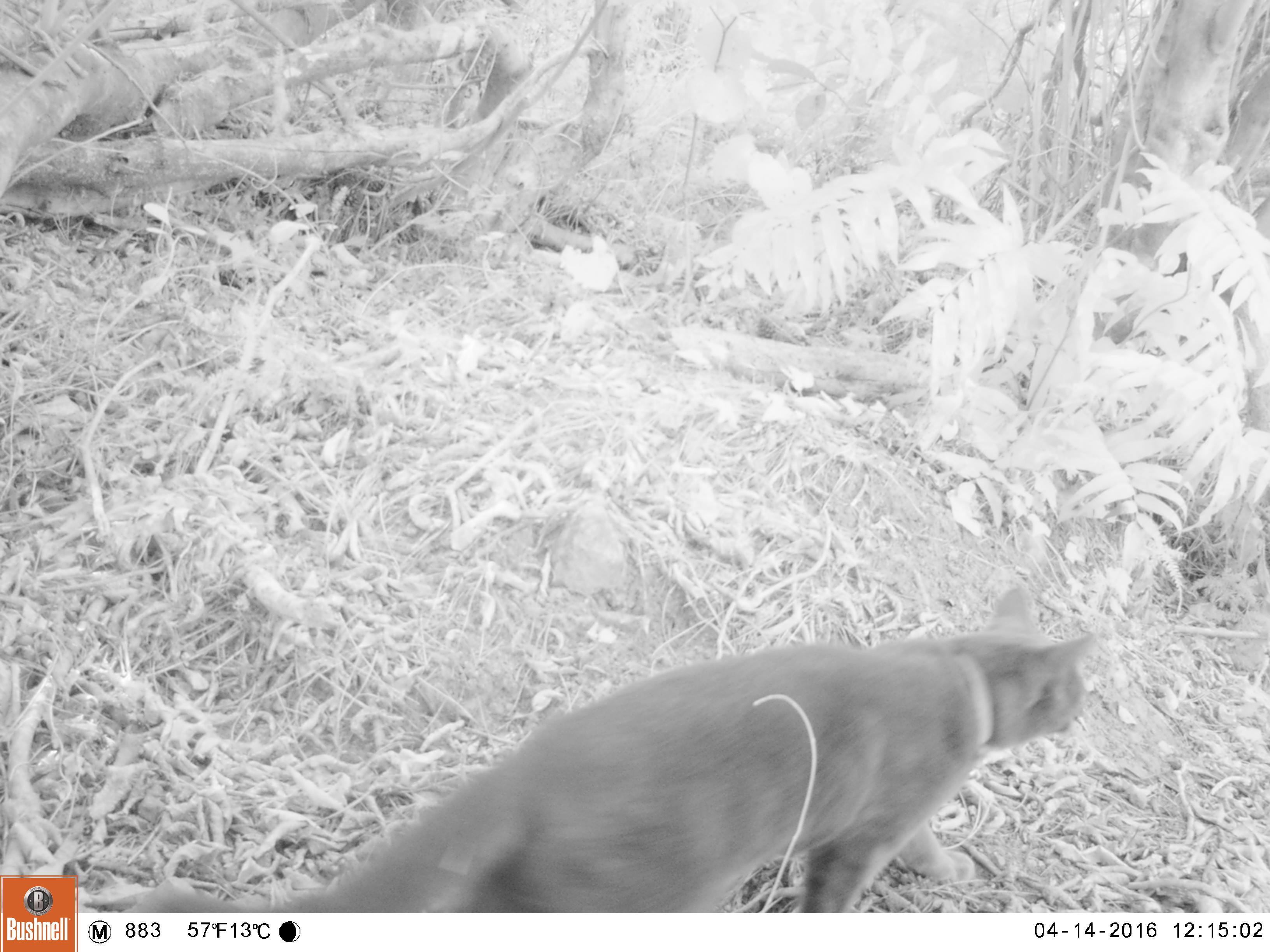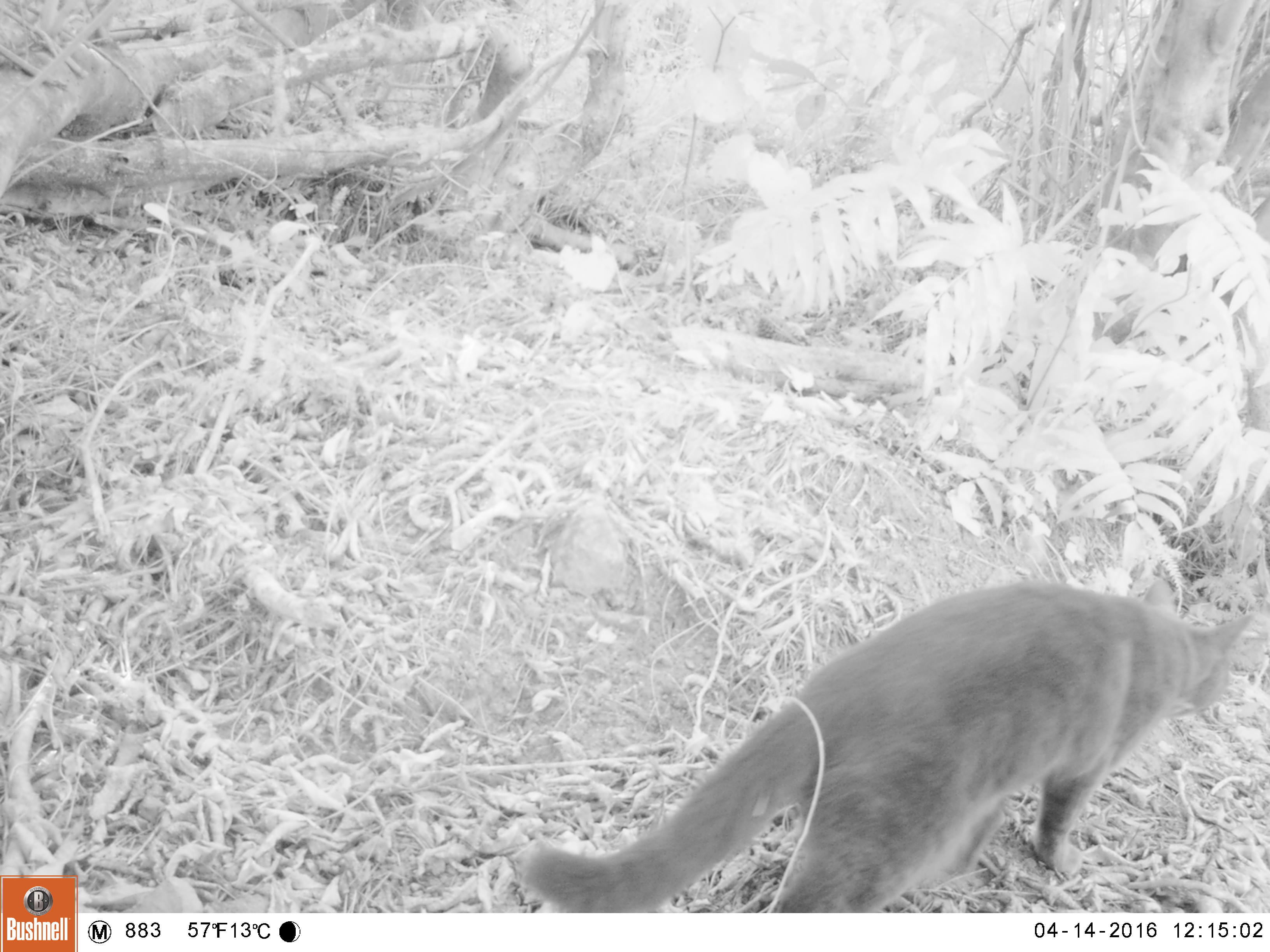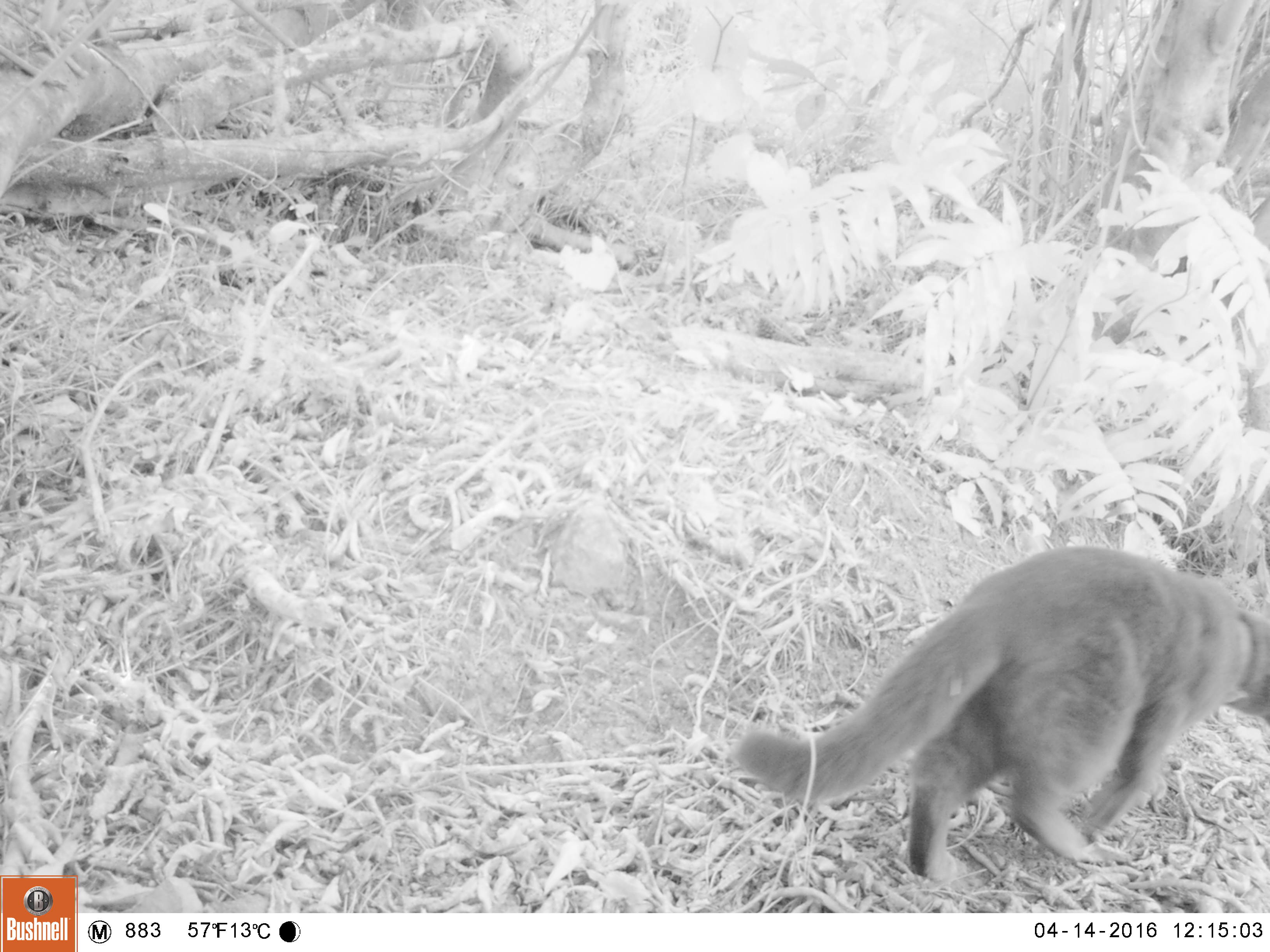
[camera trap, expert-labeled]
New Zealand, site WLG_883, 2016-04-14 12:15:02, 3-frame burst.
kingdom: Animalia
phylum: Chordata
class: Mammalia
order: Carnivora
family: Felidae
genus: Felis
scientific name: Felis catus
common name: domestic cat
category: cat